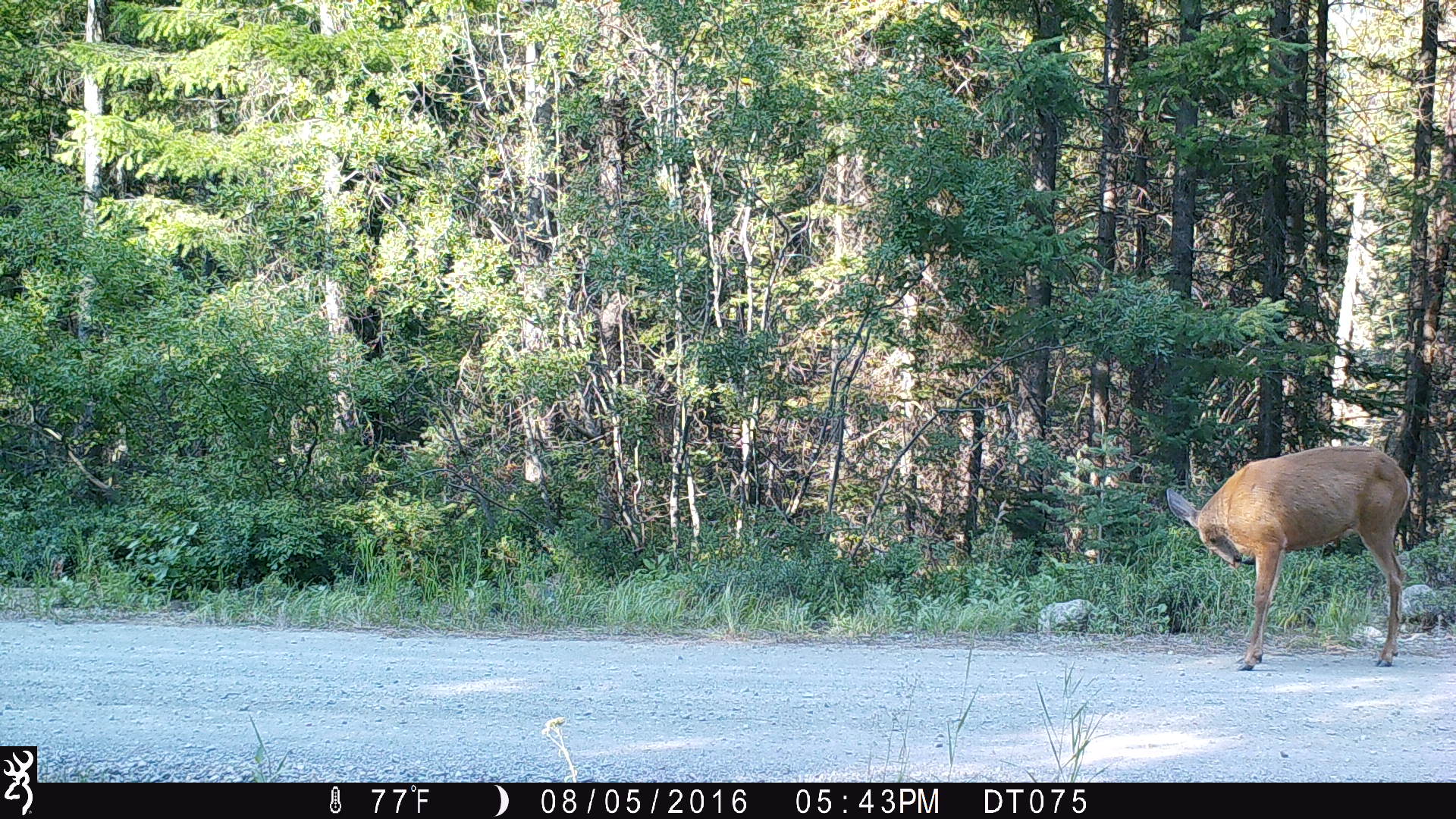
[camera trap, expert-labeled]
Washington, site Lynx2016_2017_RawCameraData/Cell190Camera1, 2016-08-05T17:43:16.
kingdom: Animalia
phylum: Chordata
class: Mammalia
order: Artiodactyla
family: Cervidae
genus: Odocoileus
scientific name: Odocoileus hemionus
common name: mule deer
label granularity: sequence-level